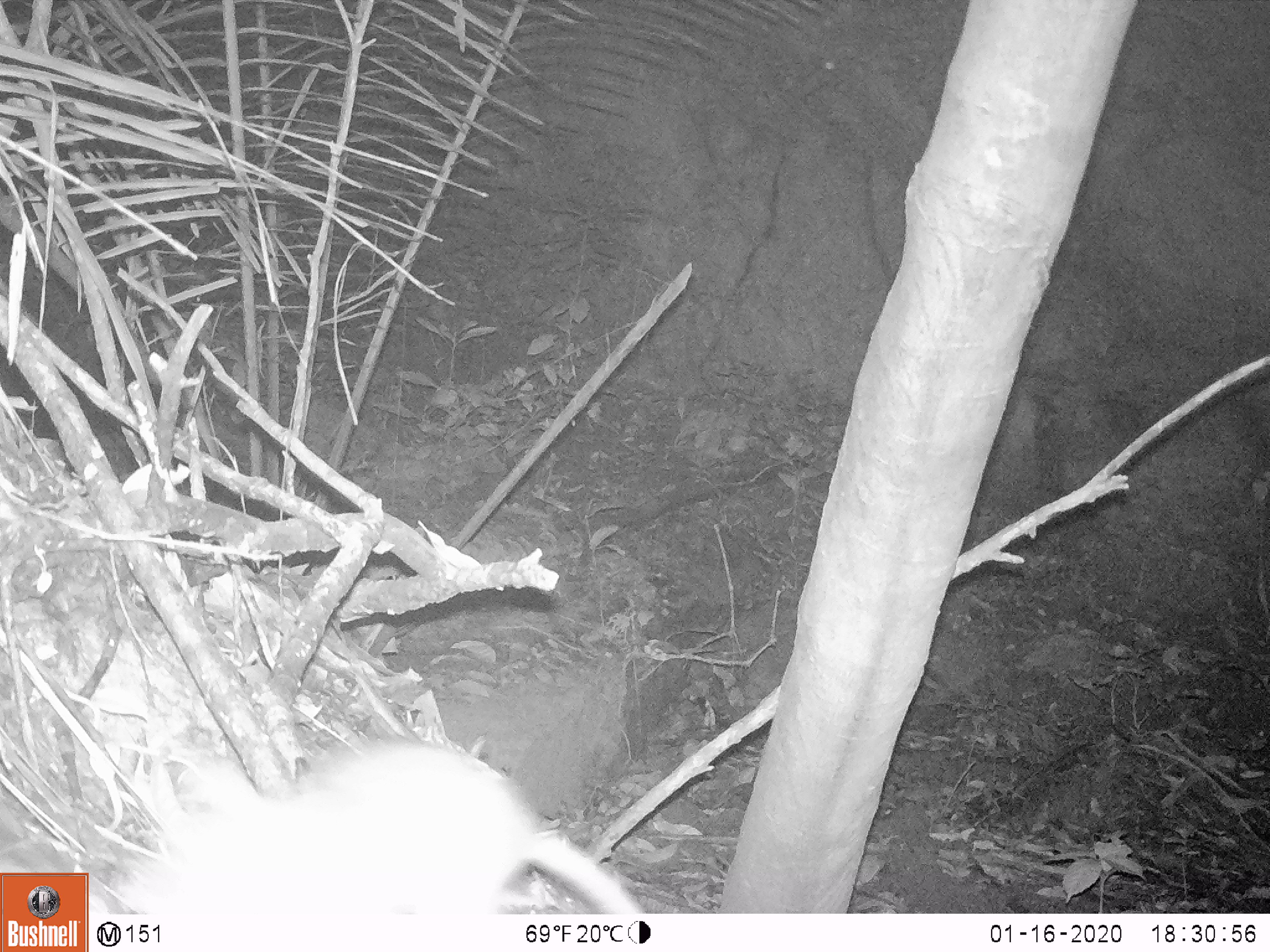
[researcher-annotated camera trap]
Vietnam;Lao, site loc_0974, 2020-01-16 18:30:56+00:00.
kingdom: Animalia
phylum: Chordata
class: Mammalia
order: Rodentia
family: Muridae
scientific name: Muridae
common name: old-world mice and rats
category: unidentified murid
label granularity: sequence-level